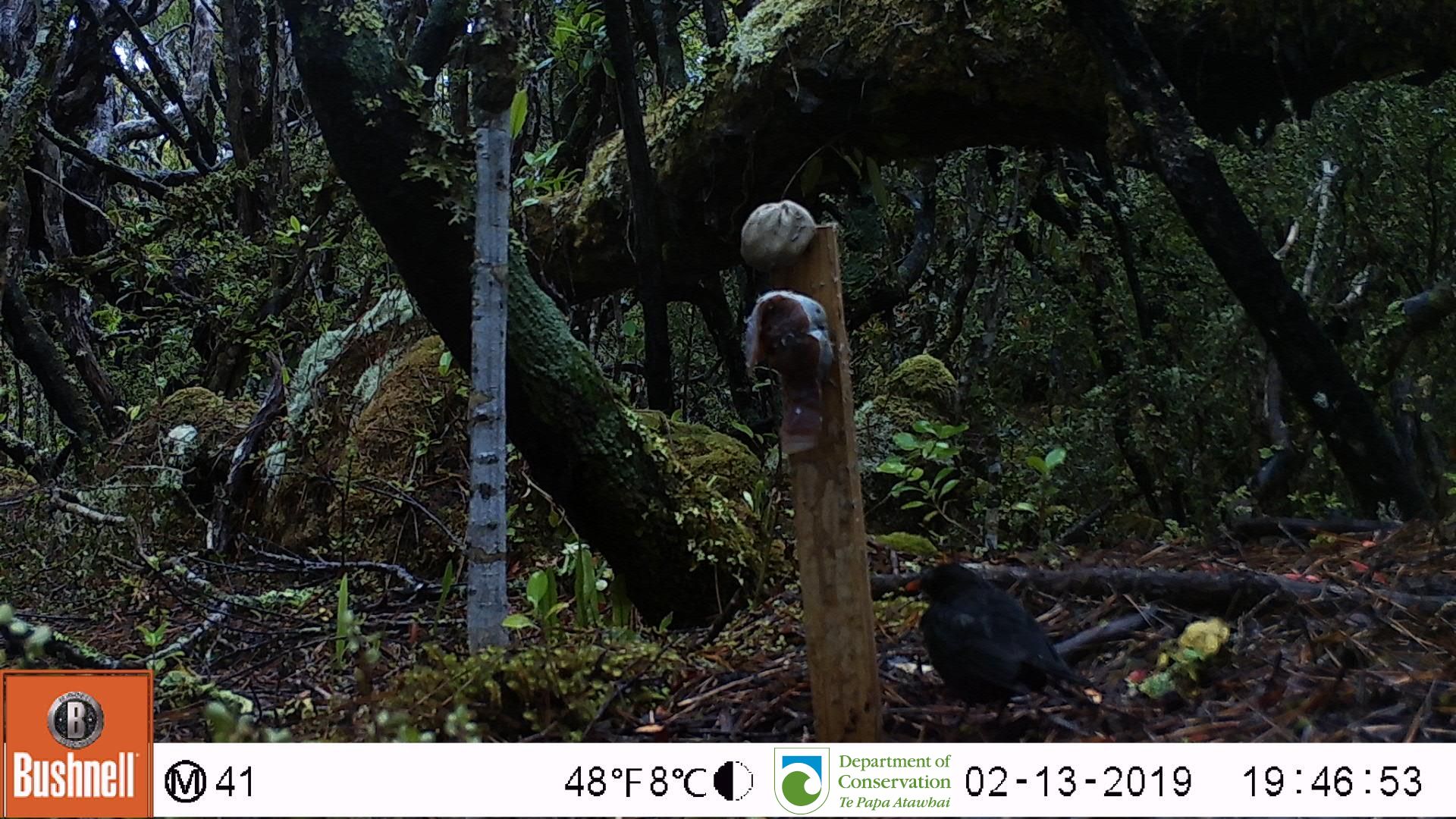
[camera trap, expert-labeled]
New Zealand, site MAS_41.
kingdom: Animalia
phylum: Chordata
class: Aves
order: Passeriformes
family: Turdidae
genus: Turdus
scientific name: Turdus merula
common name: eurasian blackbird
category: blackbird